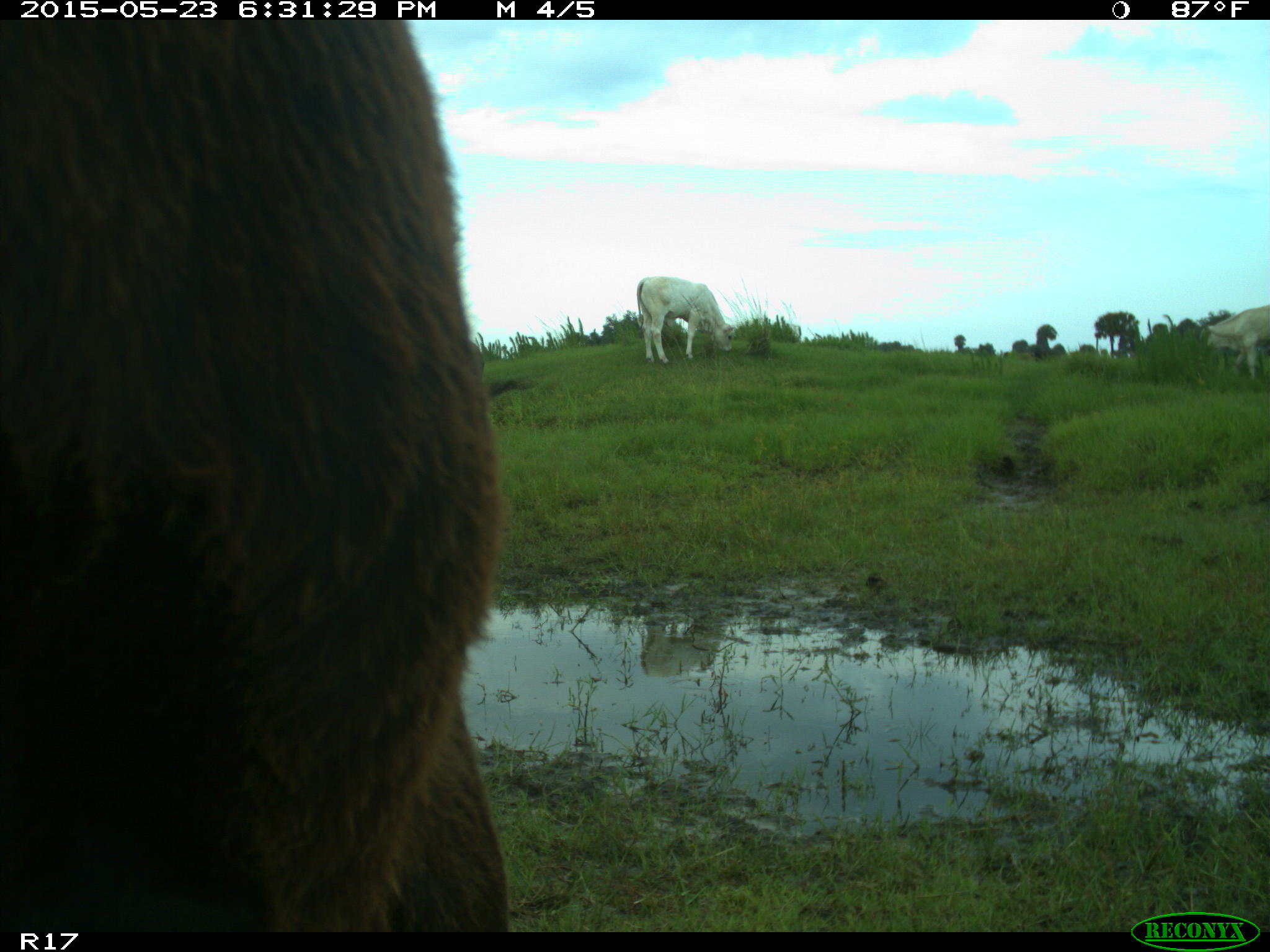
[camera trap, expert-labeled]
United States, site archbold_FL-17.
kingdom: Animalia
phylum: Chordata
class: Mammalia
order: Artiodactyla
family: Bovidae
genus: Bos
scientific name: Bos taurus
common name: domestic cow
Bos taurus (domestic cow).